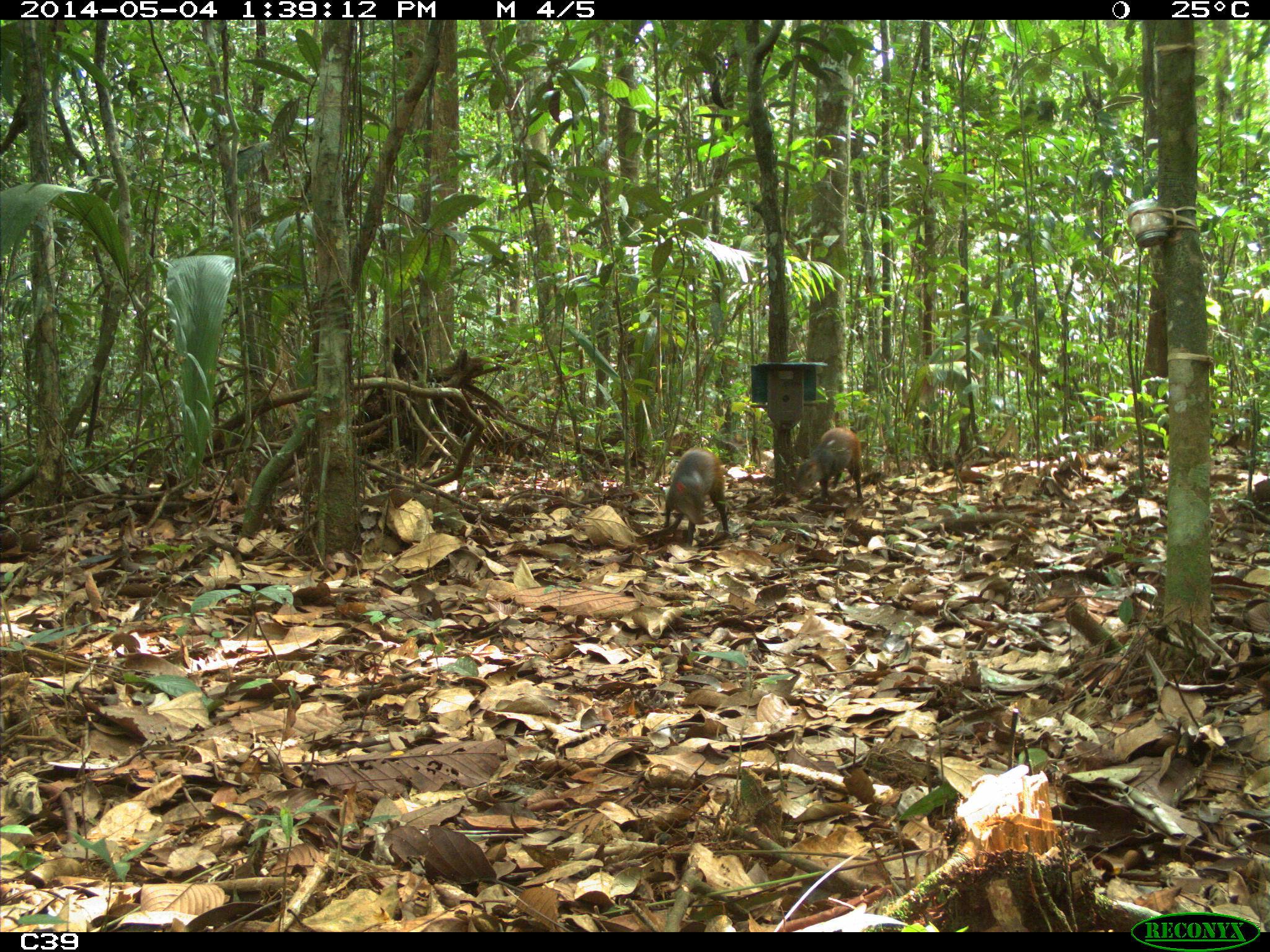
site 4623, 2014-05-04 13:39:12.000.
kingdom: Animalia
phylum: Chordata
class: Mammalia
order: Rodentia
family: Dasyproctidae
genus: Dasyprocta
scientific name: Dasyprocta leporina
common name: red-rumped agouti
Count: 2.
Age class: adult.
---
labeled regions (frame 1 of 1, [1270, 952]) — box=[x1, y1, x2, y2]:
dasyprocta leporina: box=[661, 445, 728, 550]; box=[792, 426, 864, 504]